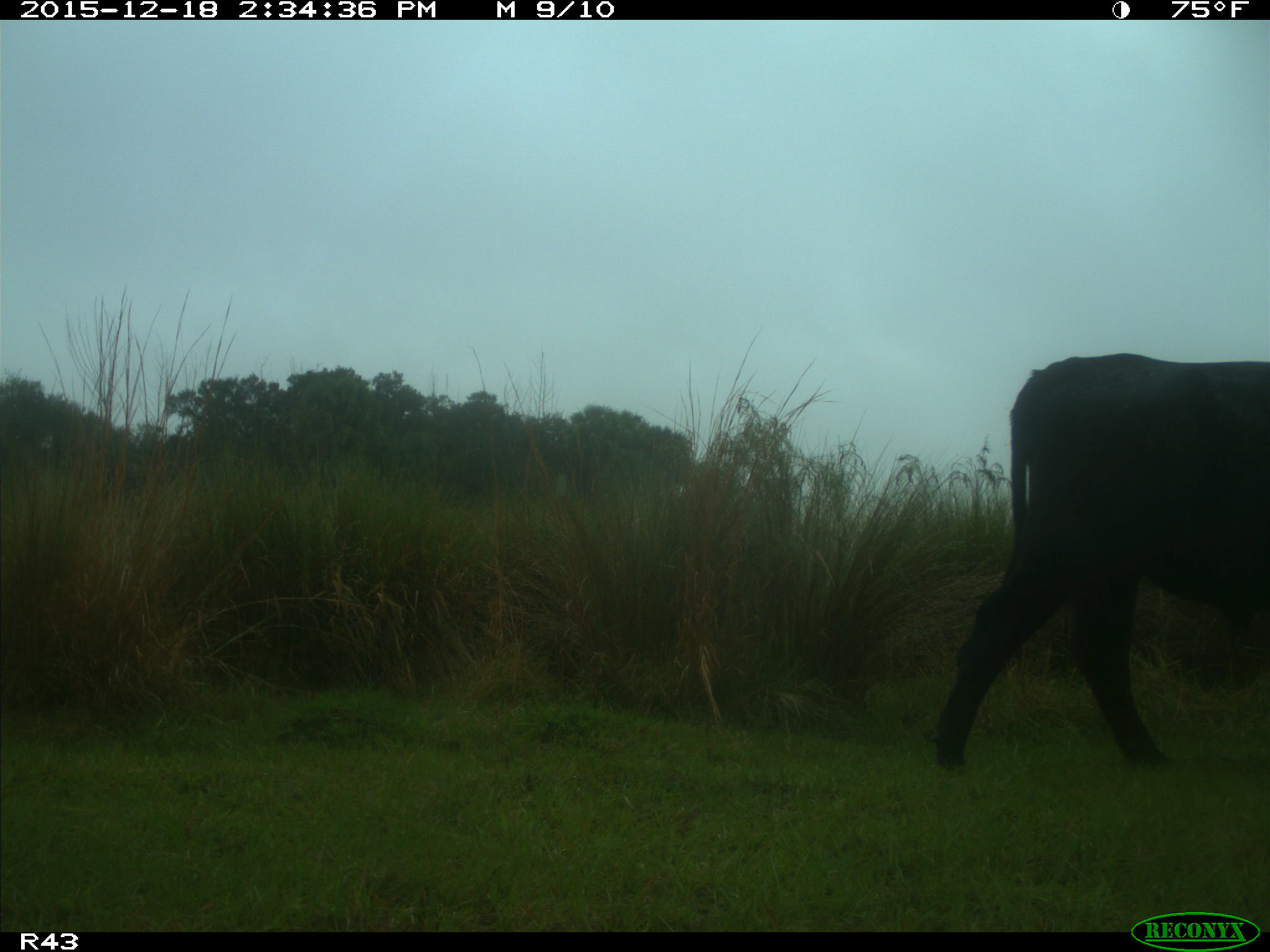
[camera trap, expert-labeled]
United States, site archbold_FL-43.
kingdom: Animalia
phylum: Chordata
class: Mammalia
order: Artiodactyla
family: Bovidae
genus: Bos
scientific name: Bos taurus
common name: domestic cow